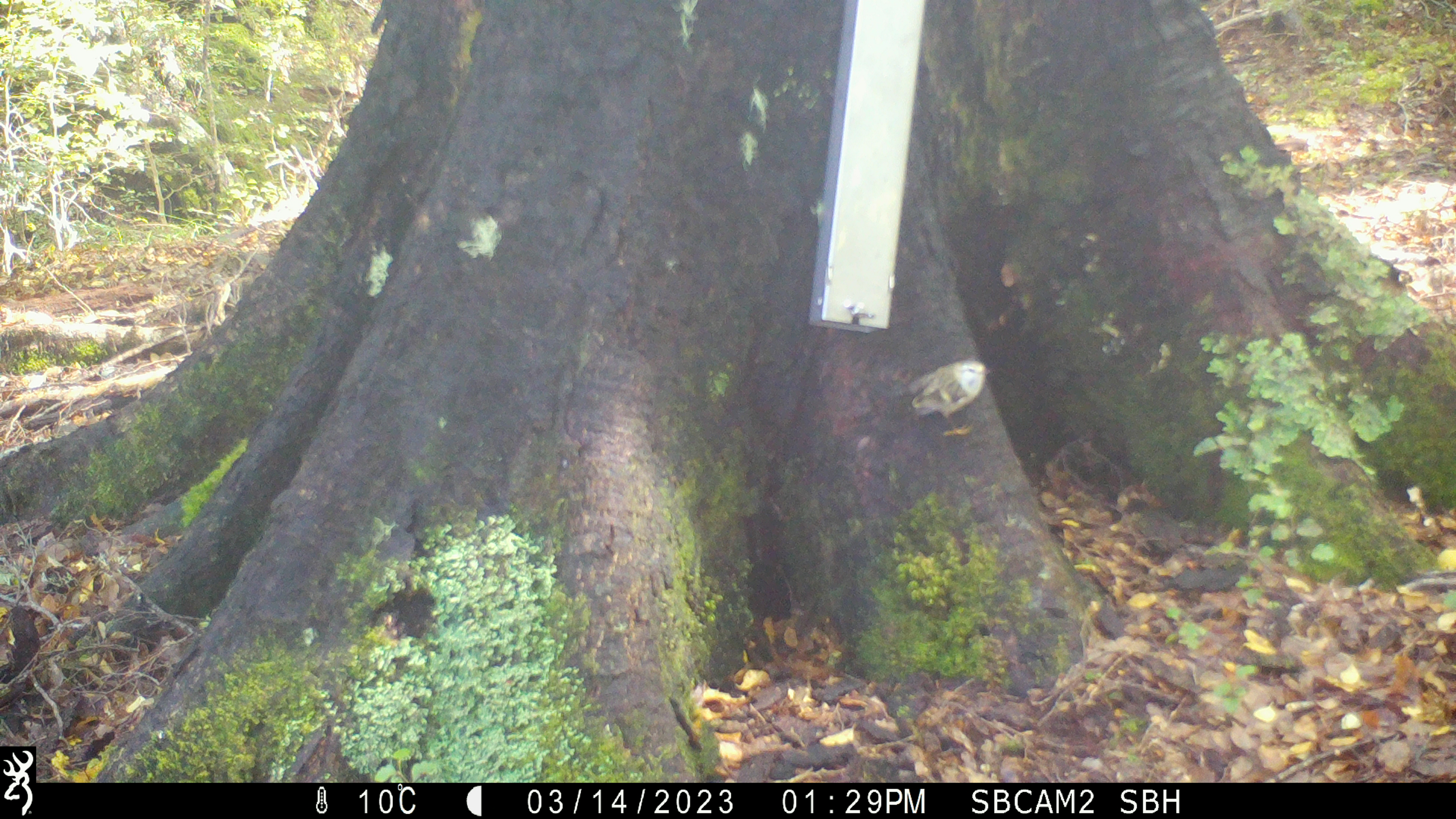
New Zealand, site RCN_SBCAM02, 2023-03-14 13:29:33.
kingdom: Animalia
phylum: Chordata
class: Aves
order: Passeriformes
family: Acanthisittidae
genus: Acanthisitta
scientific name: Acanthisitta chloris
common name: rifleman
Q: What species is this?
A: Rifleman (Acanthisitta chloris).